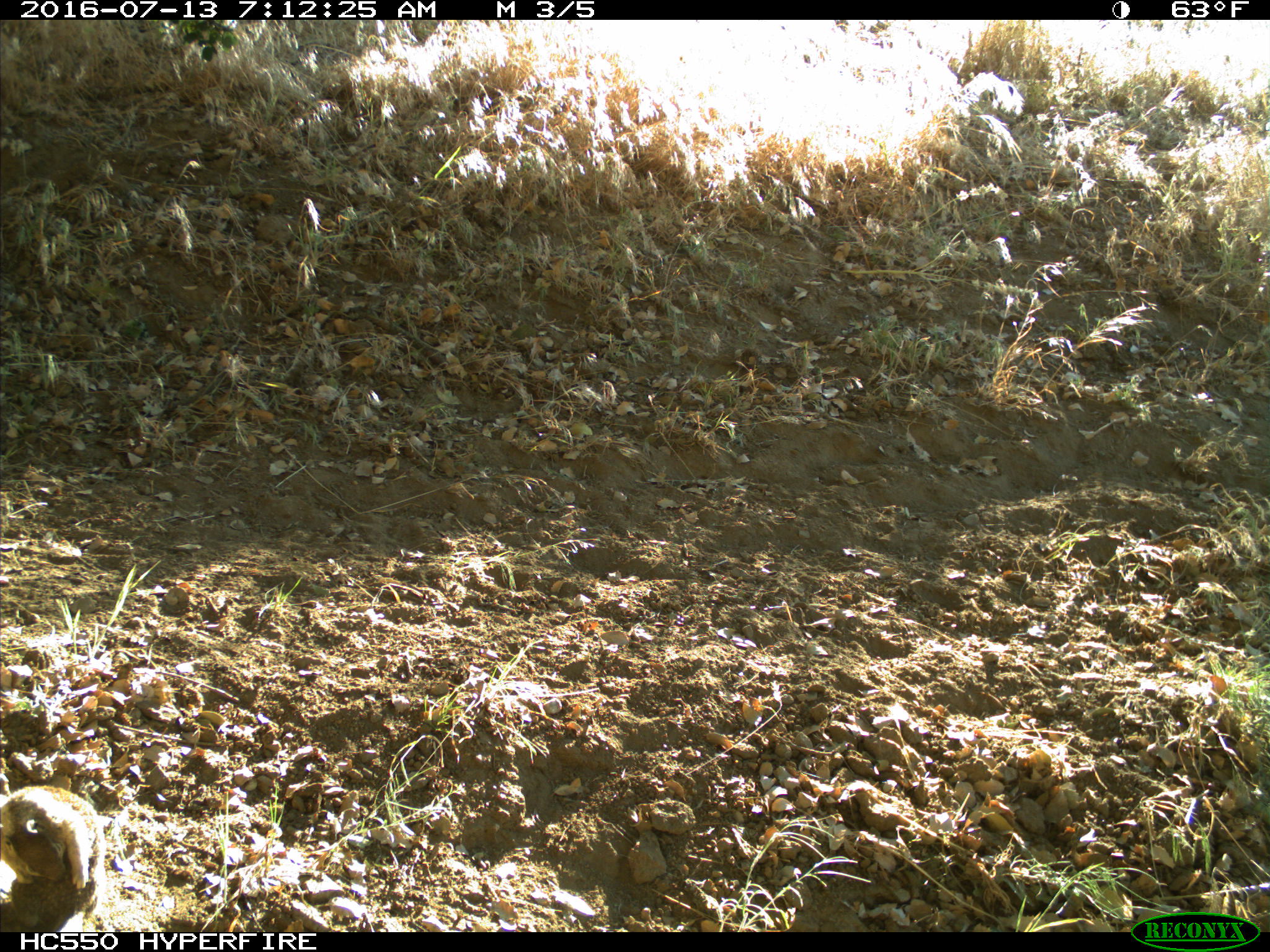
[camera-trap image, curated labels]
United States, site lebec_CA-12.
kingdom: Animalia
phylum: Chordata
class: Mammalia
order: Rodentia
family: Sciuridae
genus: Otospermophilus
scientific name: Otospermophilus beecheyi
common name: california ground squirrel